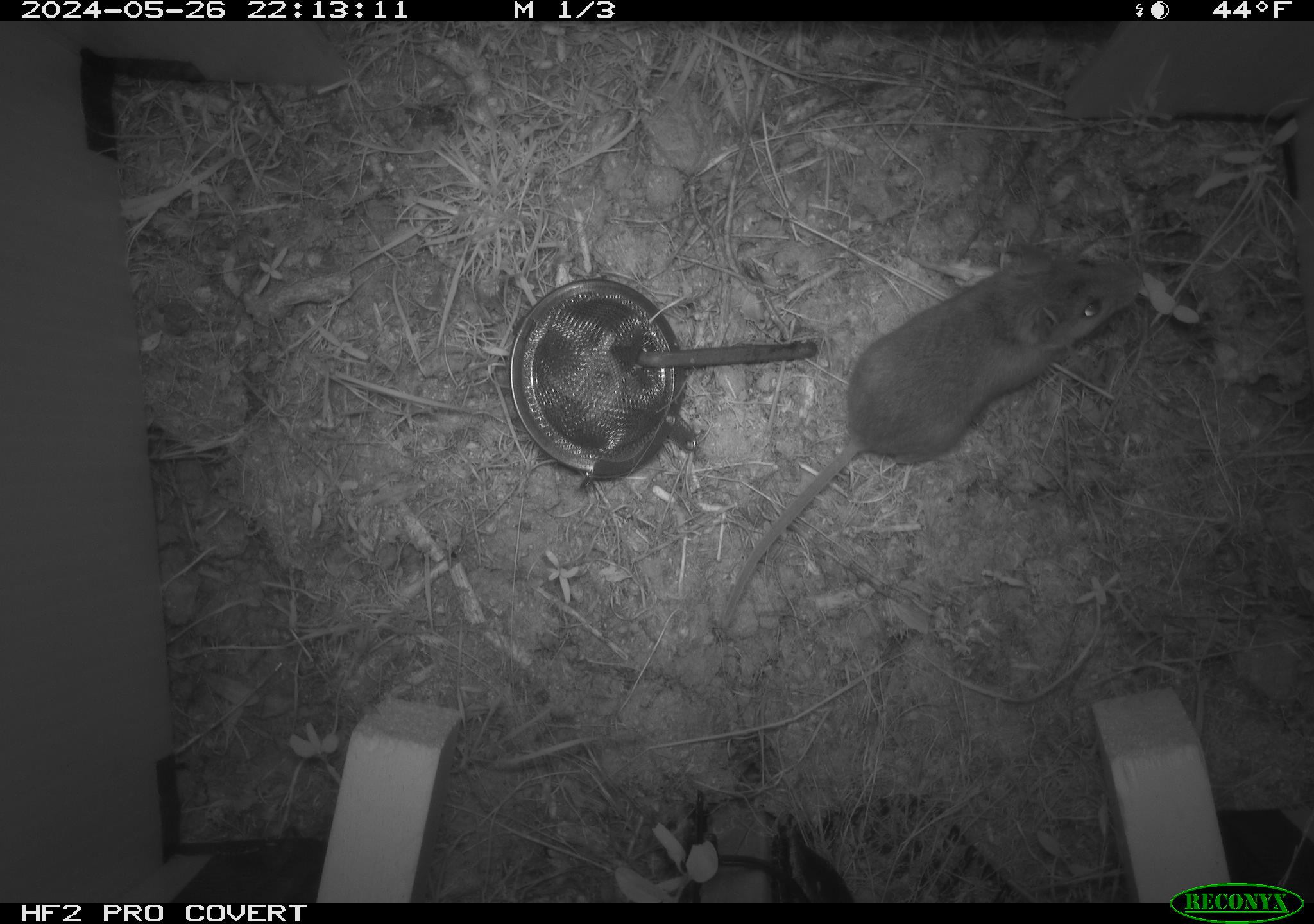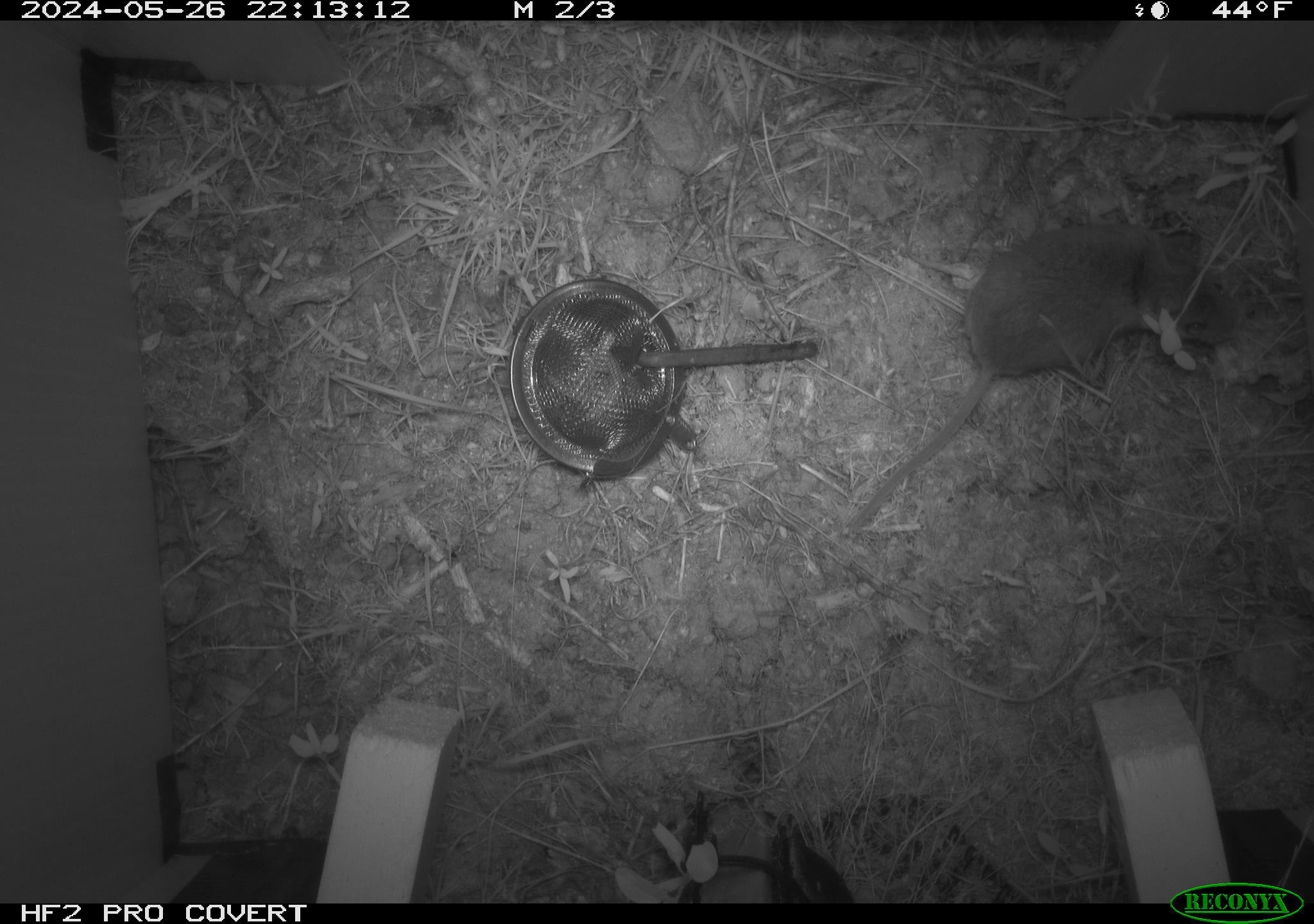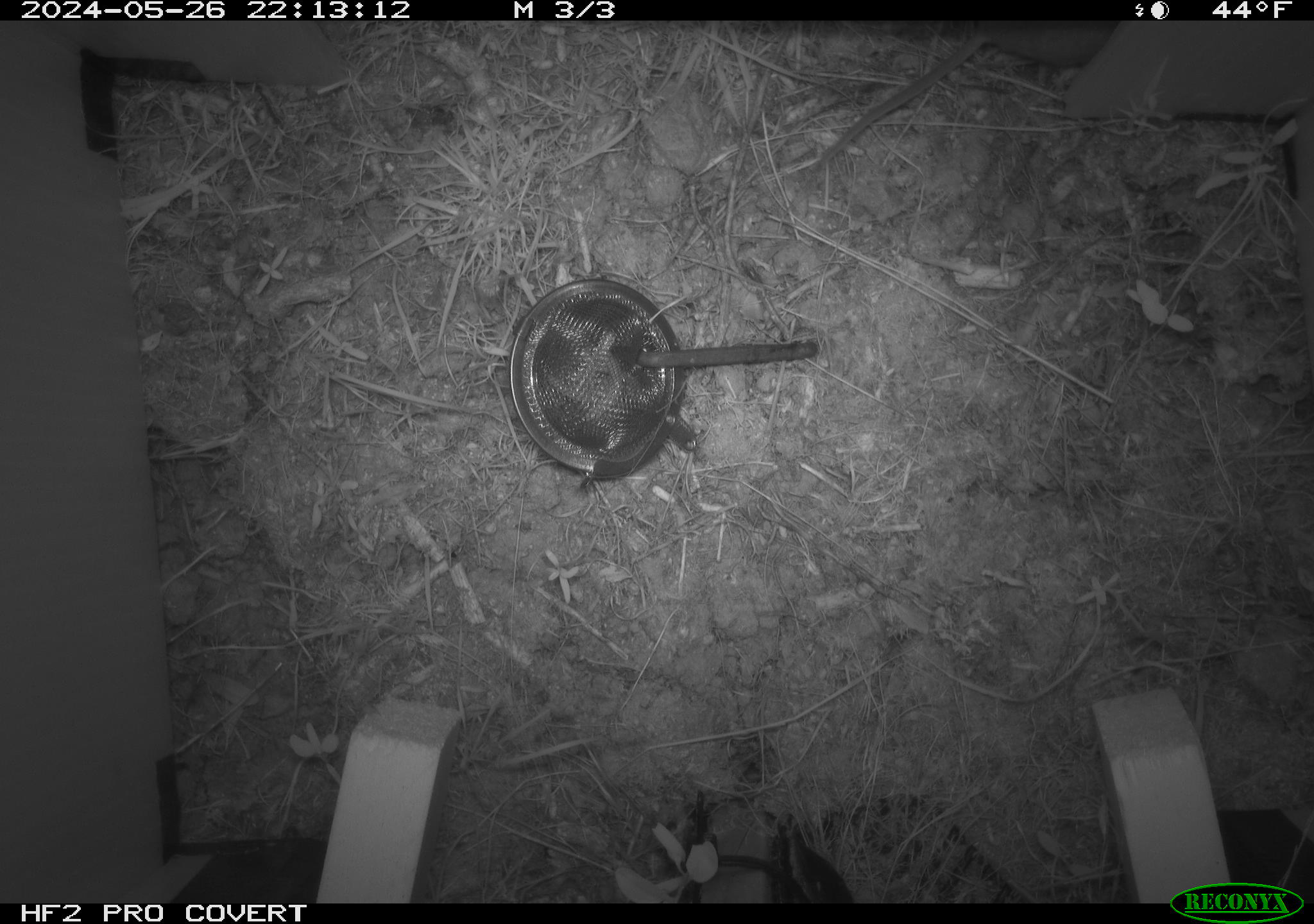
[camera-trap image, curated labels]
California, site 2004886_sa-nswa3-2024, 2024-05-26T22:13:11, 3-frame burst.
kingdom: Animalia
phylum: Chordata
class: Mammalia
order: Rodentia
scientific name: Rodentia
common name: rodent